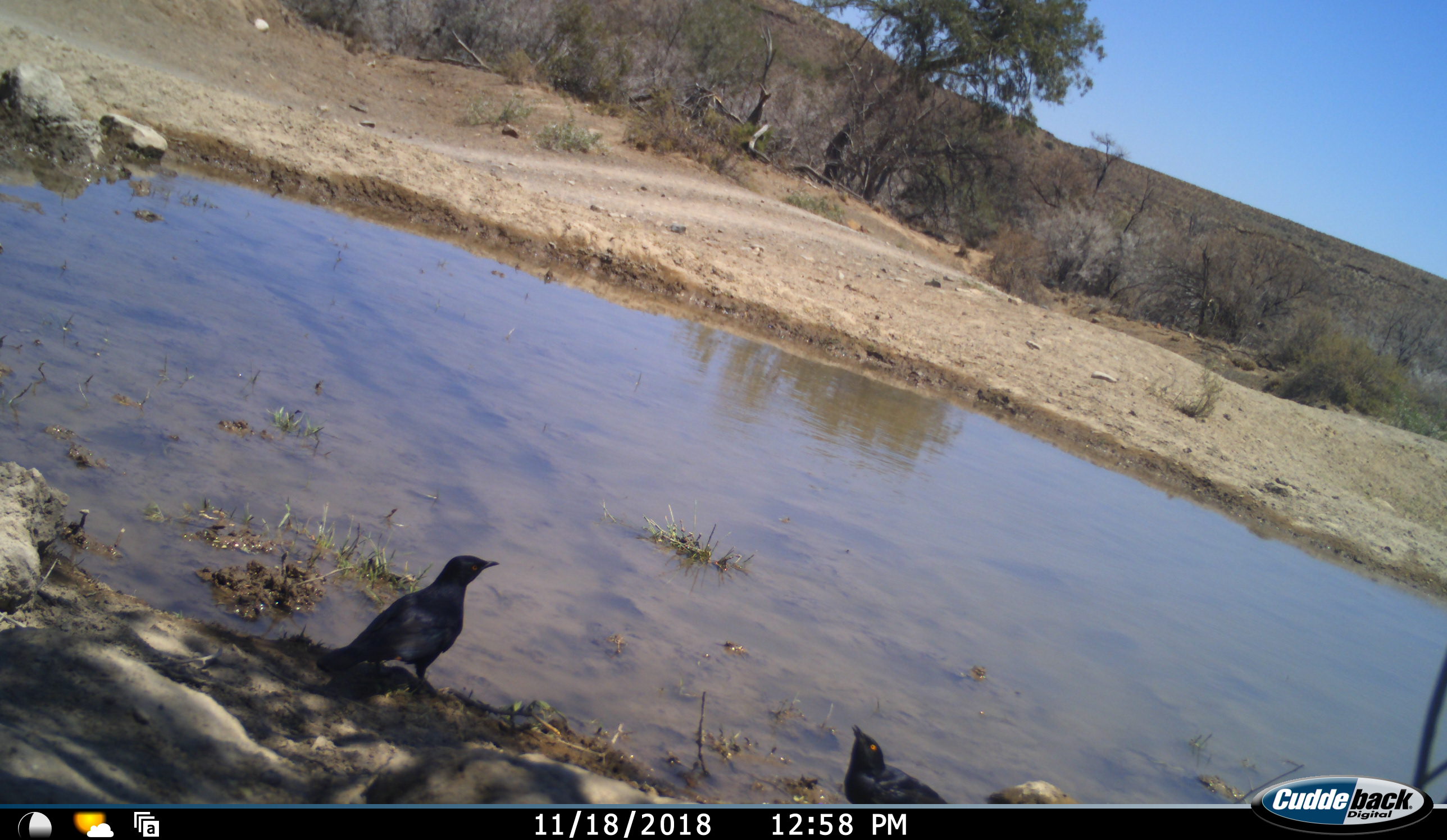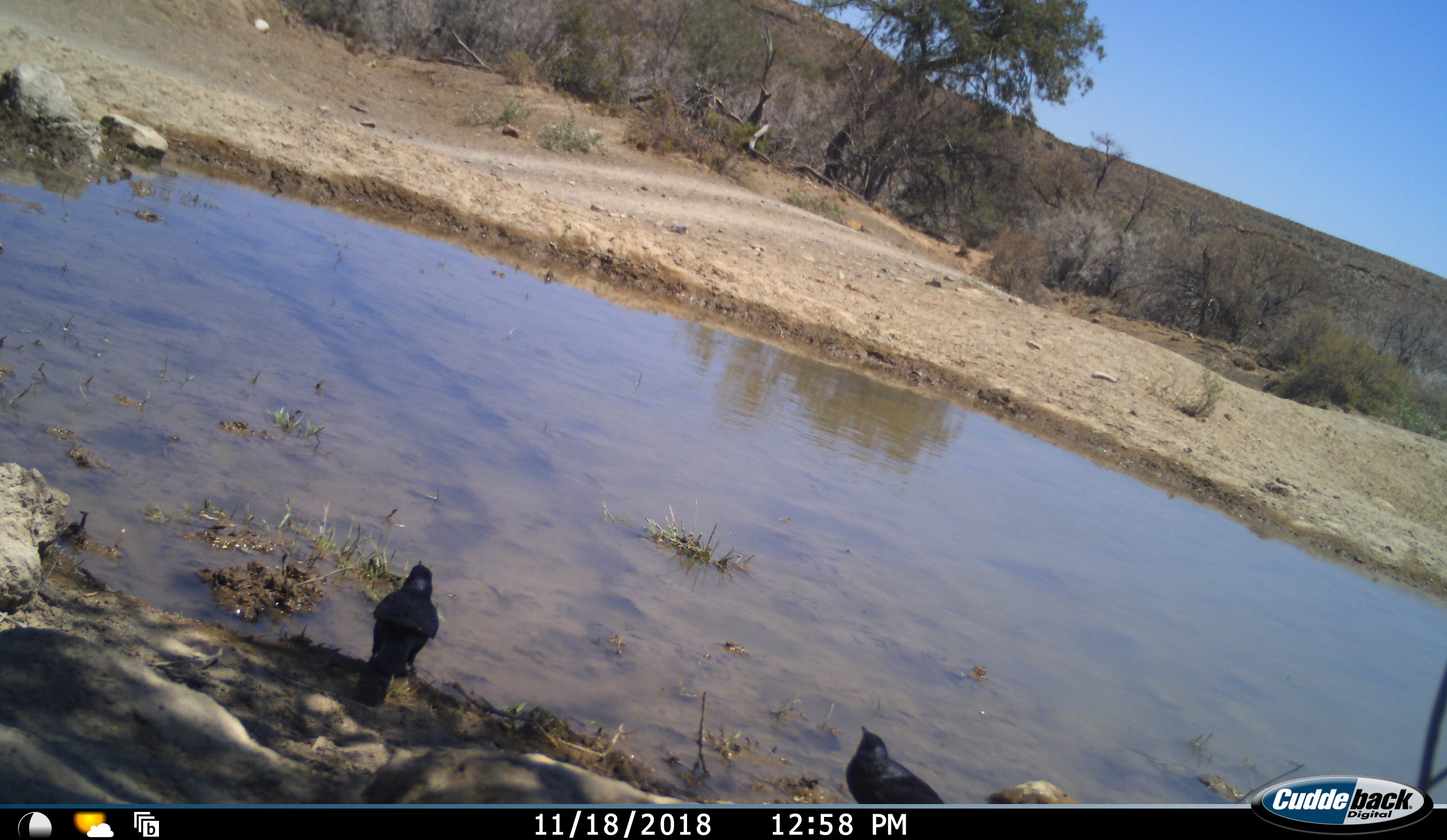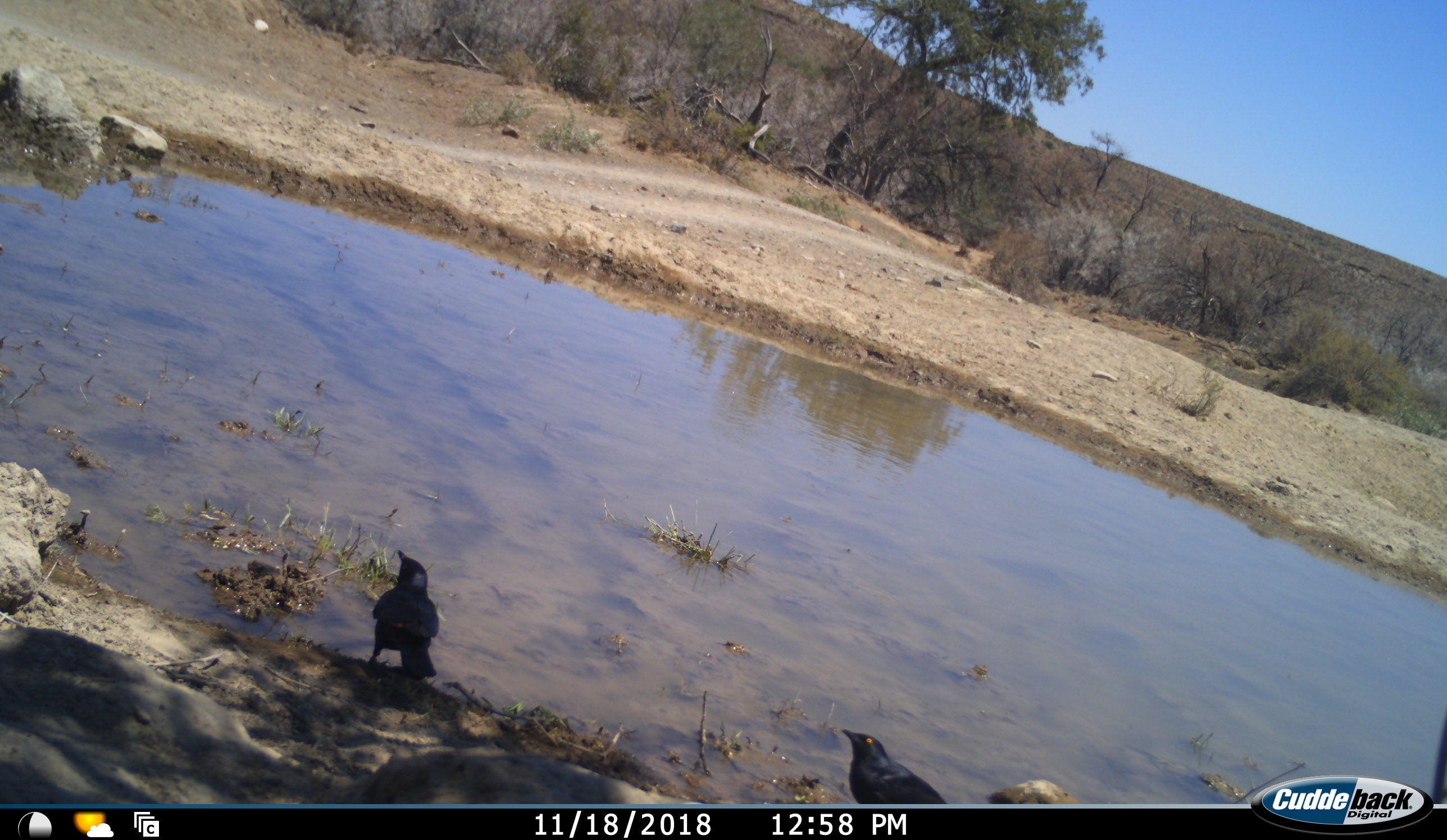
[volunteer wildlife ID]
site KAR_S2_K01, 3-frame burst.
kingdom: Animalia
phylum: Chordata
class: Aves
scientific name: Aves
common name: bird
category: birdother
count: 2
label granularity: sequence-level